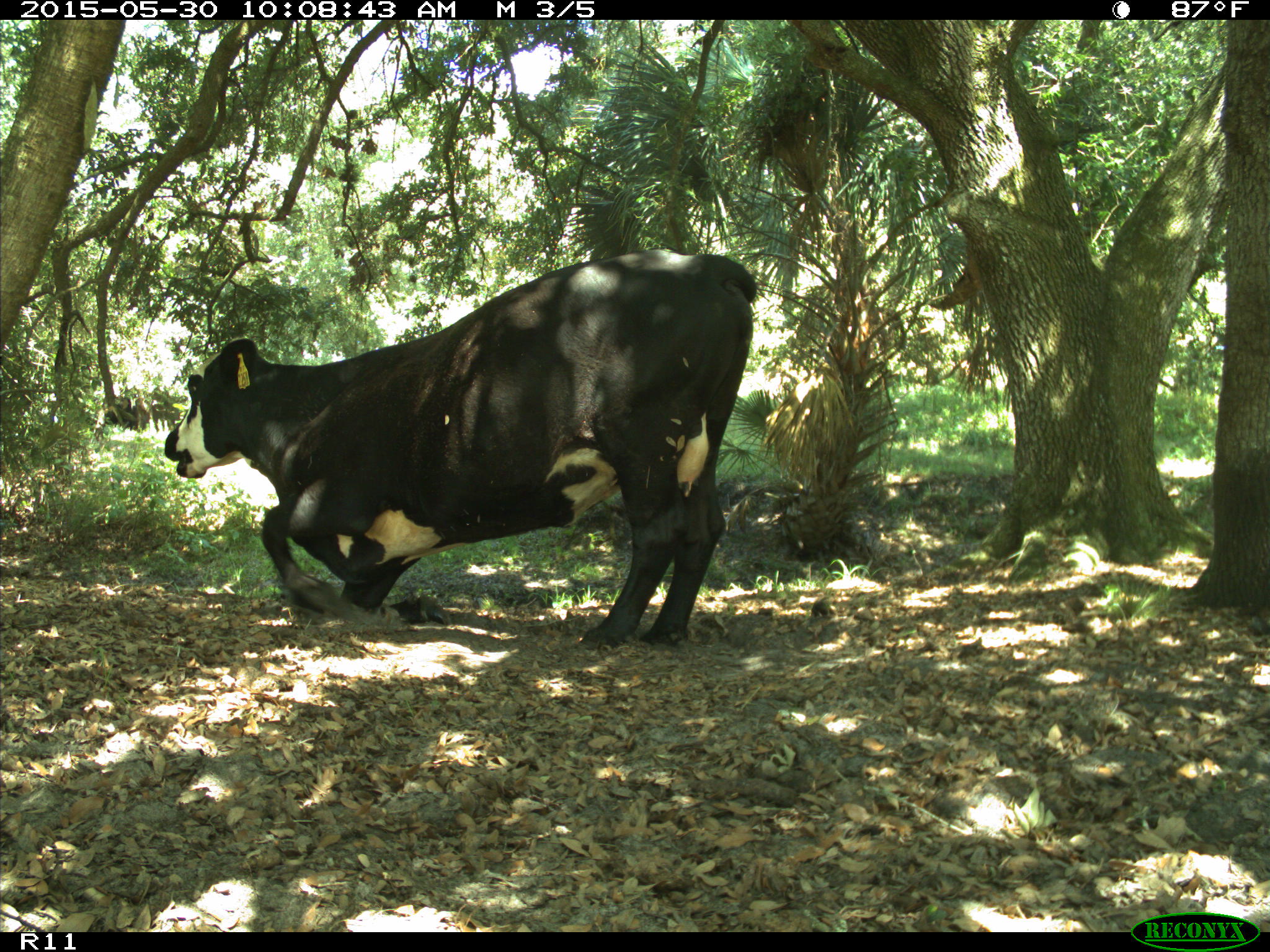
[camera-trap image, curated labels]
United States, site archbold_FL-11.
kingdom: Animalia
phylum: Chordata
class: Mammalia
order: Artiodactyla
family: Bovidae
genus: Bos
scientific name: Bos taurus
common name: domestic cow